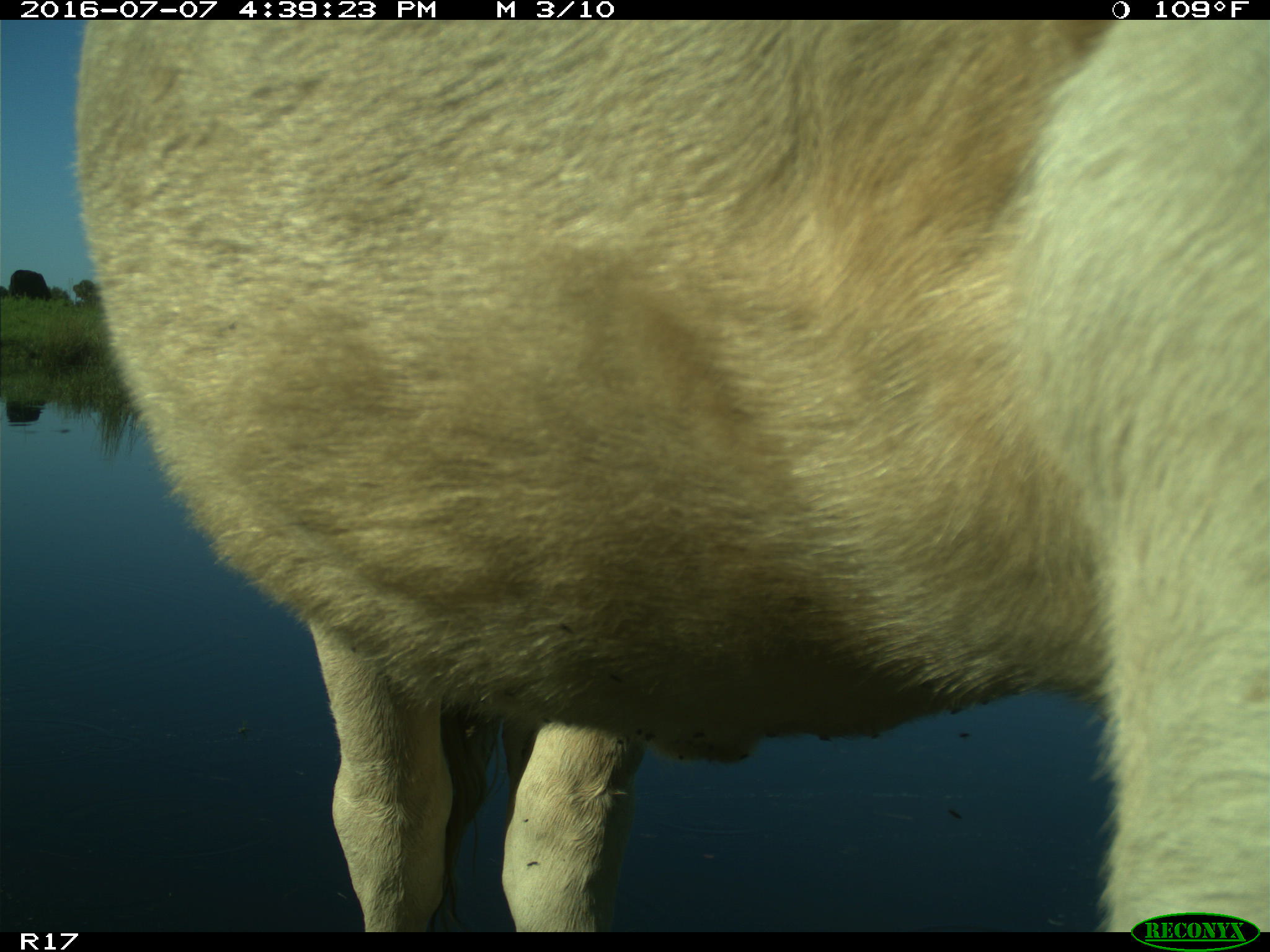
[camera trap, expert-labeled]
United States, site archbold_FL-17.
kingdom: Animalia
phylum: Chordata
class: Mammalia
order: Artiodactyla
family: Bovidae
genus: Bos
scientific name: Bos taurus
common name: domestic cow